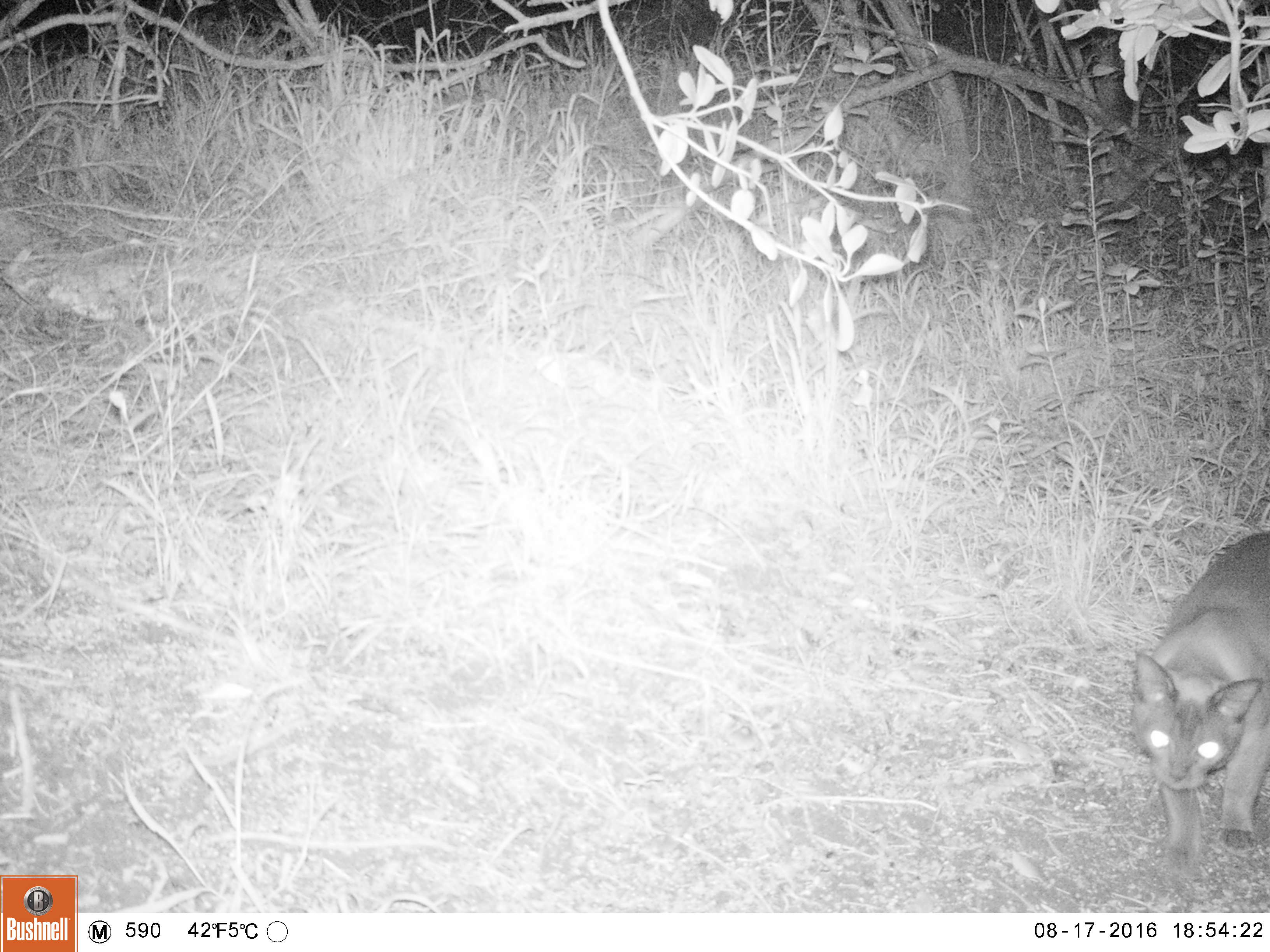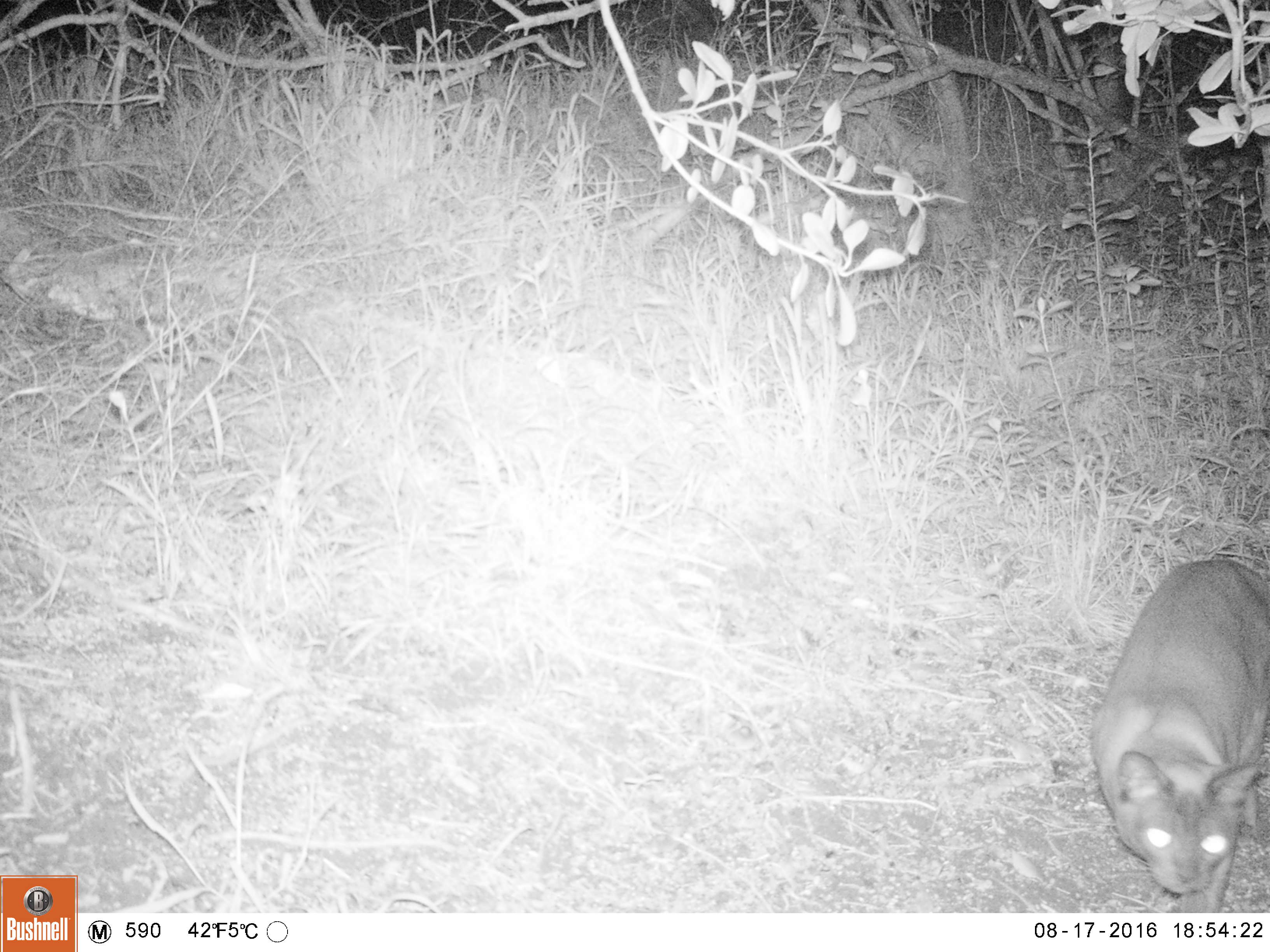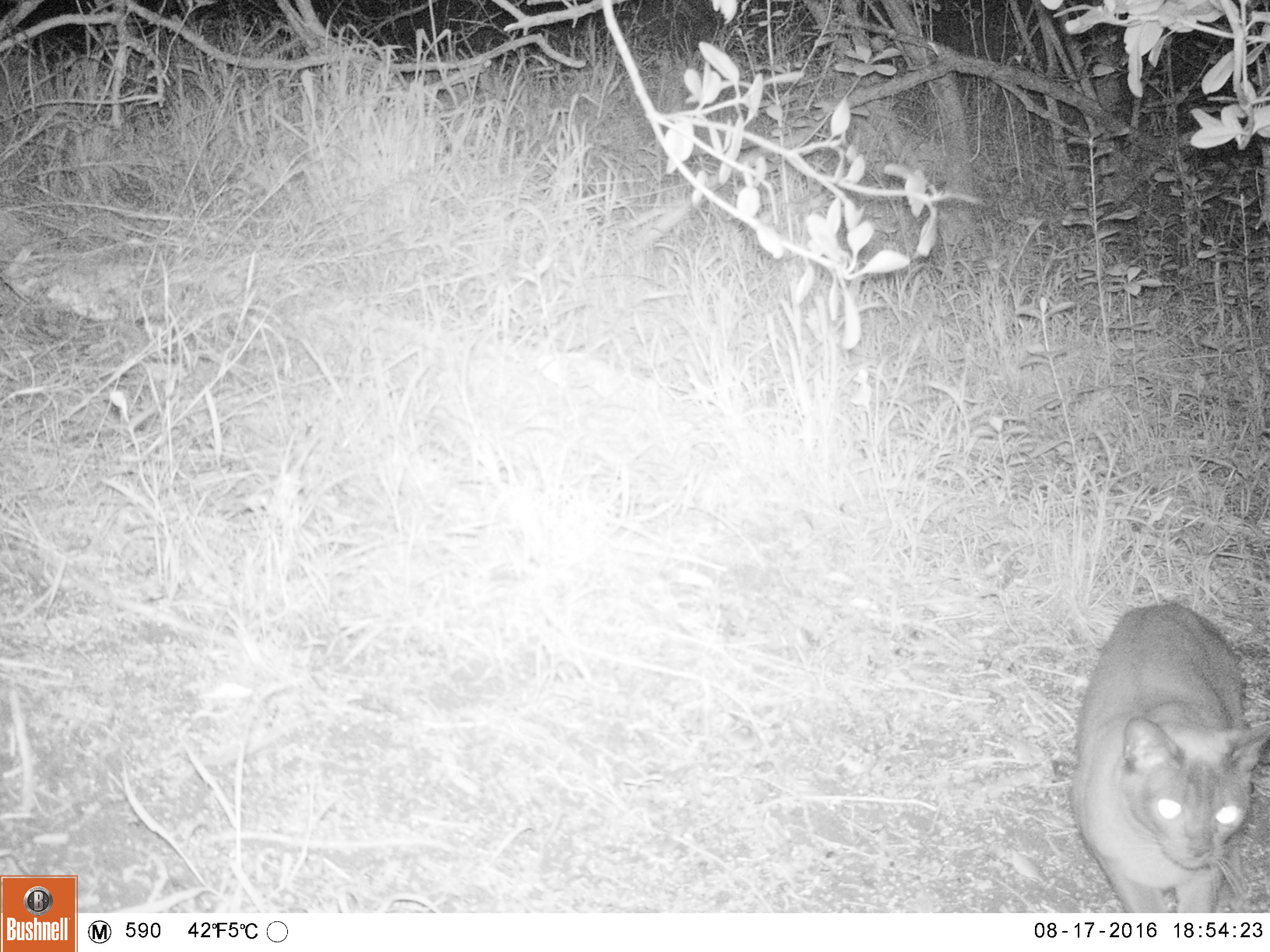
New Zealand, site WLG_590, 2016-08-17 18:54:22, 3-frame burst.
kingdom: Animalia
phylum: Chordata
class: Mammalia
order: Carnivora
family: Felidae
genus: Felis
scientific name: Felis catus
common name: domestic cat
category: cat